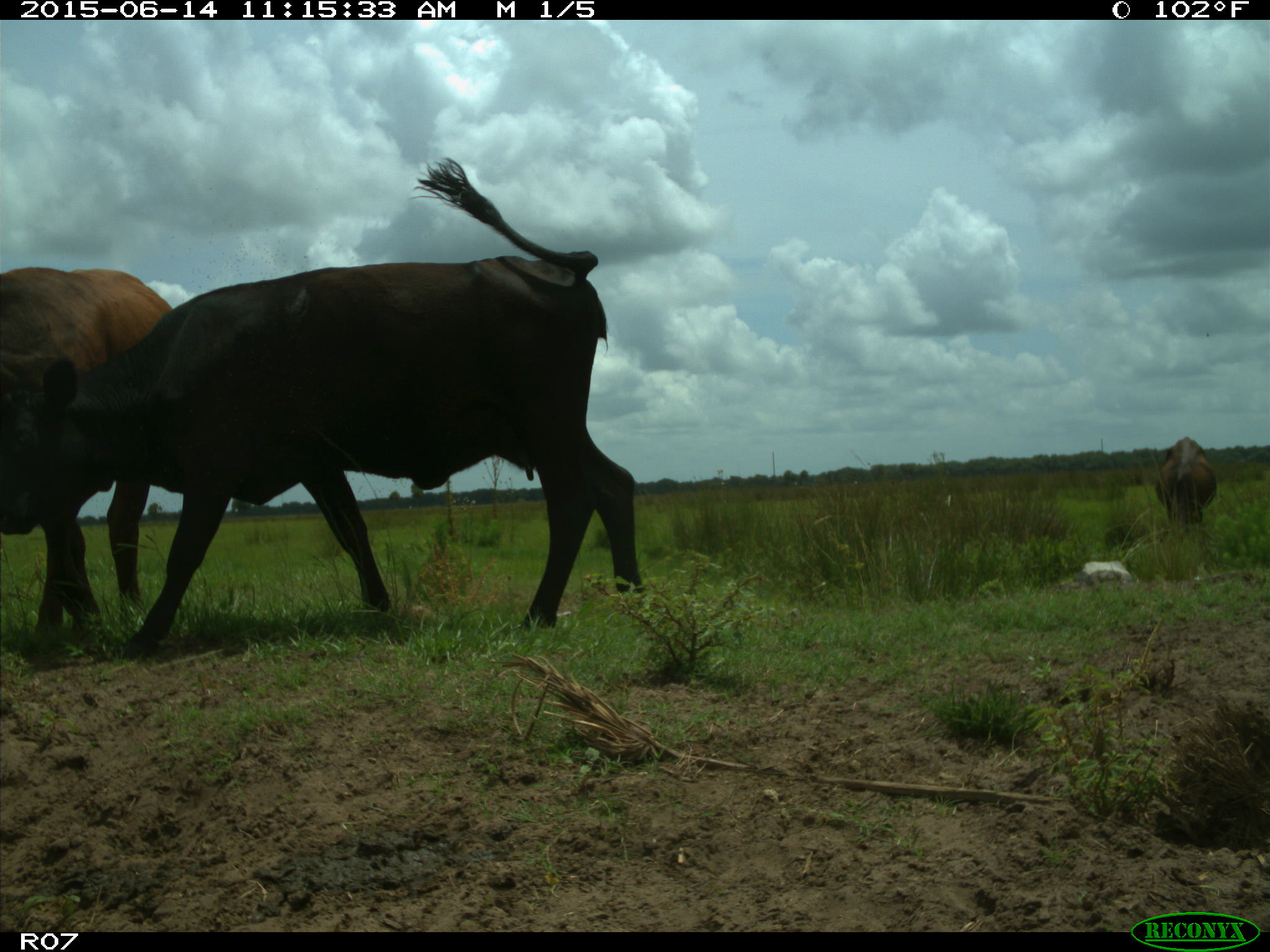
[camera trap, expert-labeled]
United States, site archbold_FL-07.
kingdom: Animalia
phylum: Chordata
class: Mammalia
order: Artiodactyla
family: Bovidae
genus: Bos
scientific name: Bos taurus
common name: domestic cow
Bos taurus (domestic cow).